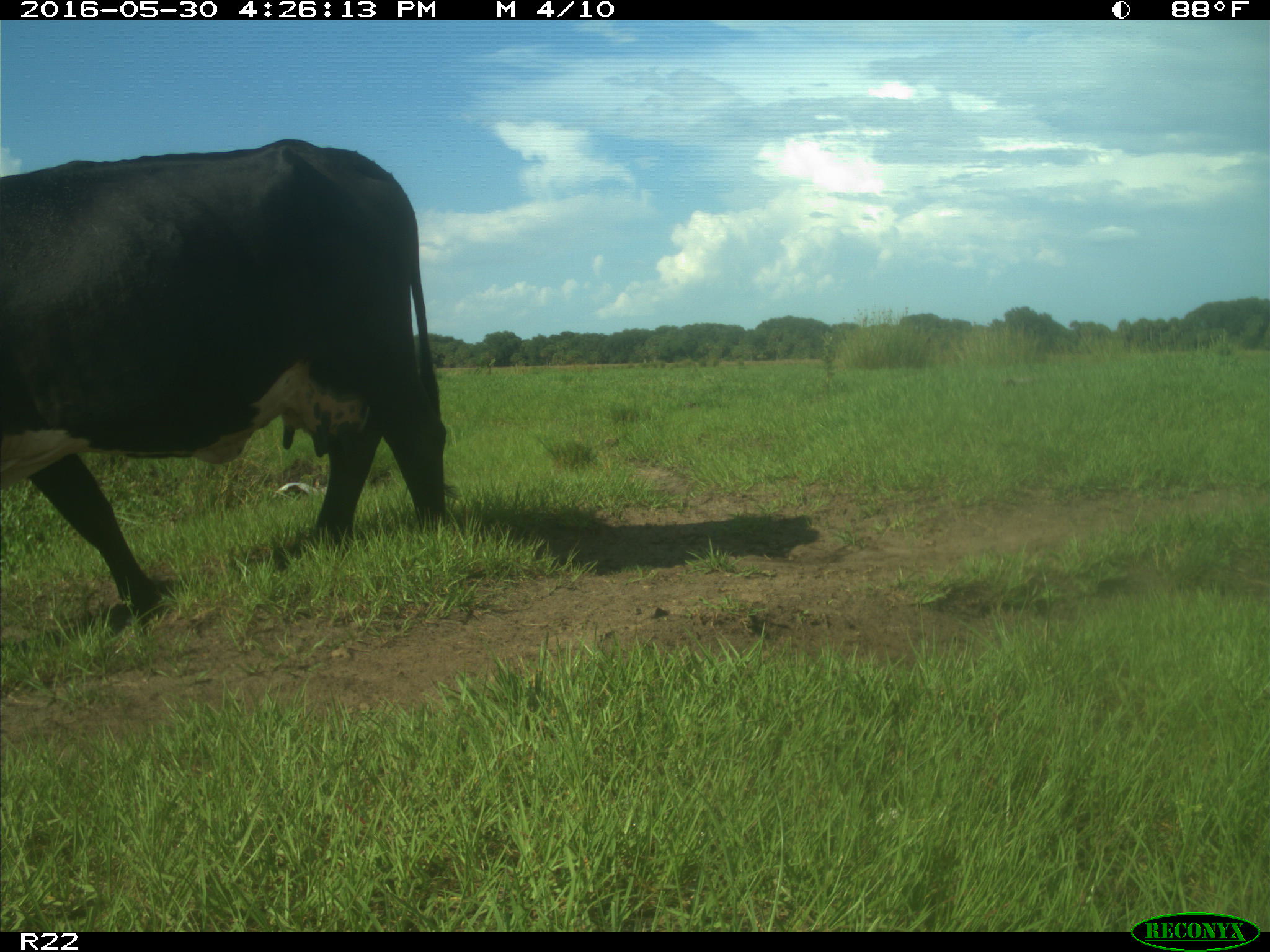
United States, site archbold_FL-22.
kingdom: Animalia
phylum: Chordata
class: Mammalia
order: Artiodactyla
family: Bovidae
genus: Bos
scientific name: Bos taurus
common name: domestic cow